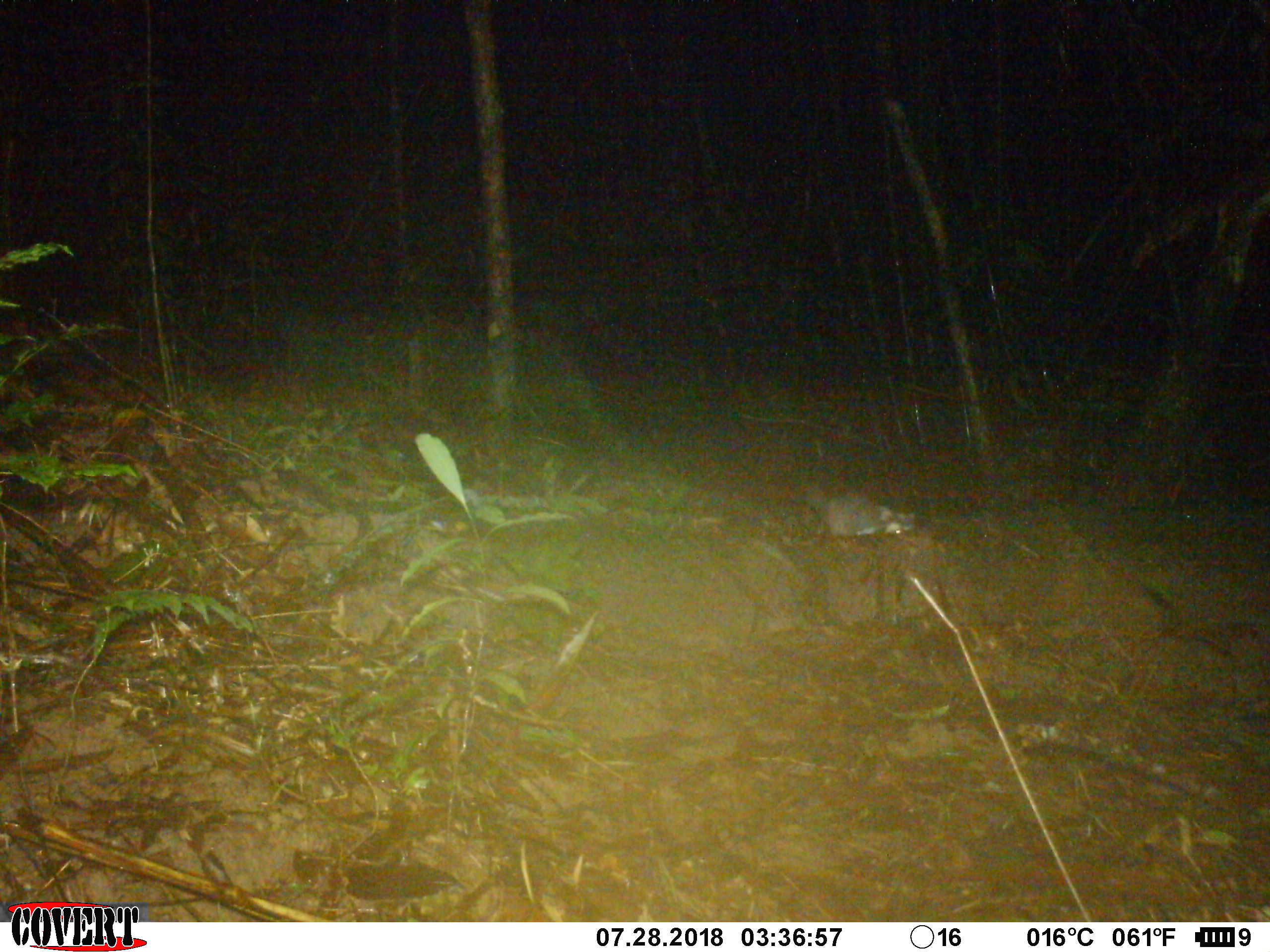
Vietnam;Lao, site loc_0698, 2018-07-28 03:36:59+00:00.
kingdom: Animalia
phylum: Chordata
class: Mammalia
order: Carnivora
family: Mustelidae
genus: Melogale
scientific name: Melogale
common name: ferret badger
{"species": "ferret badger (Melogale)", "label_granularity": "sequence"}